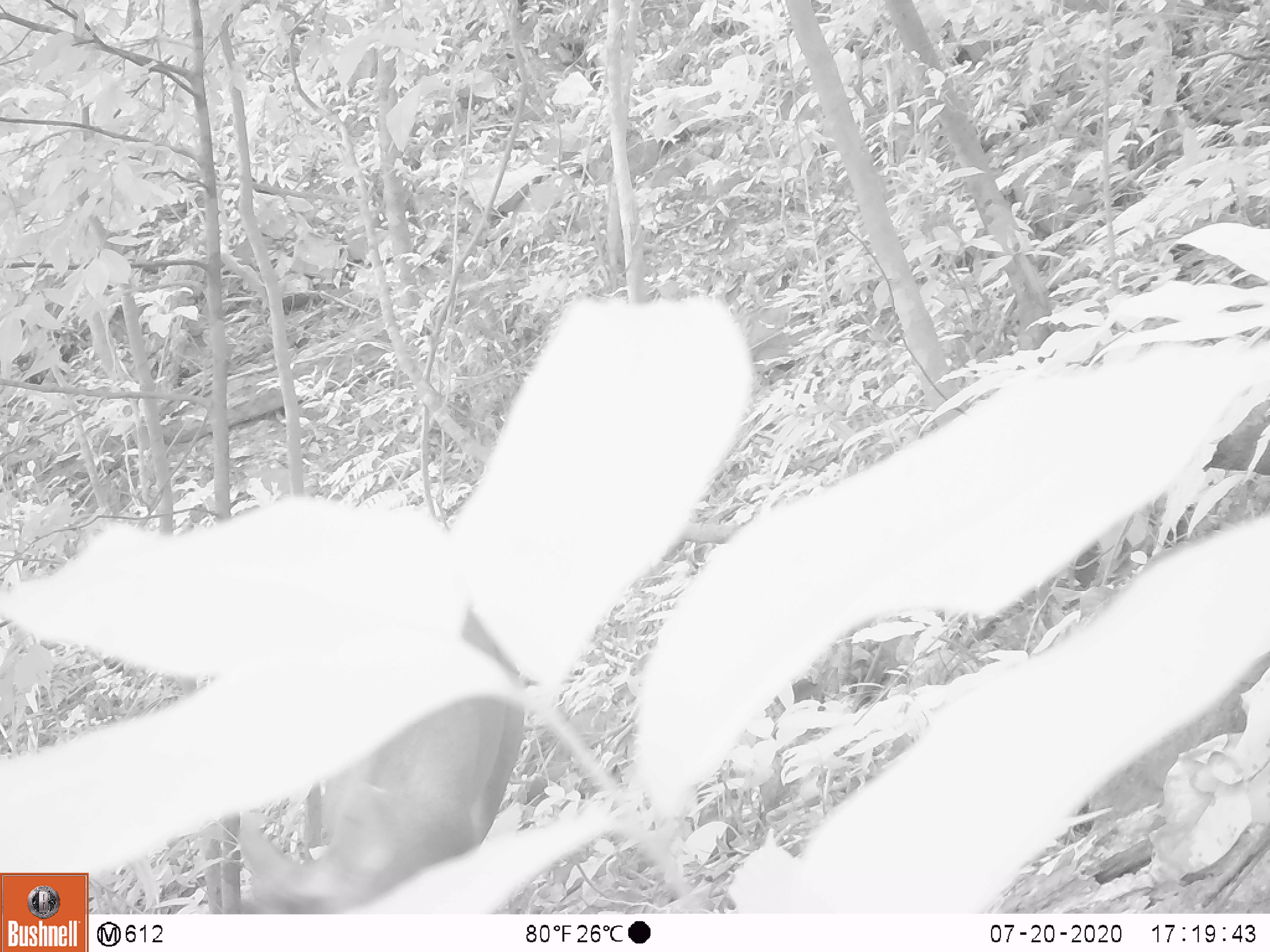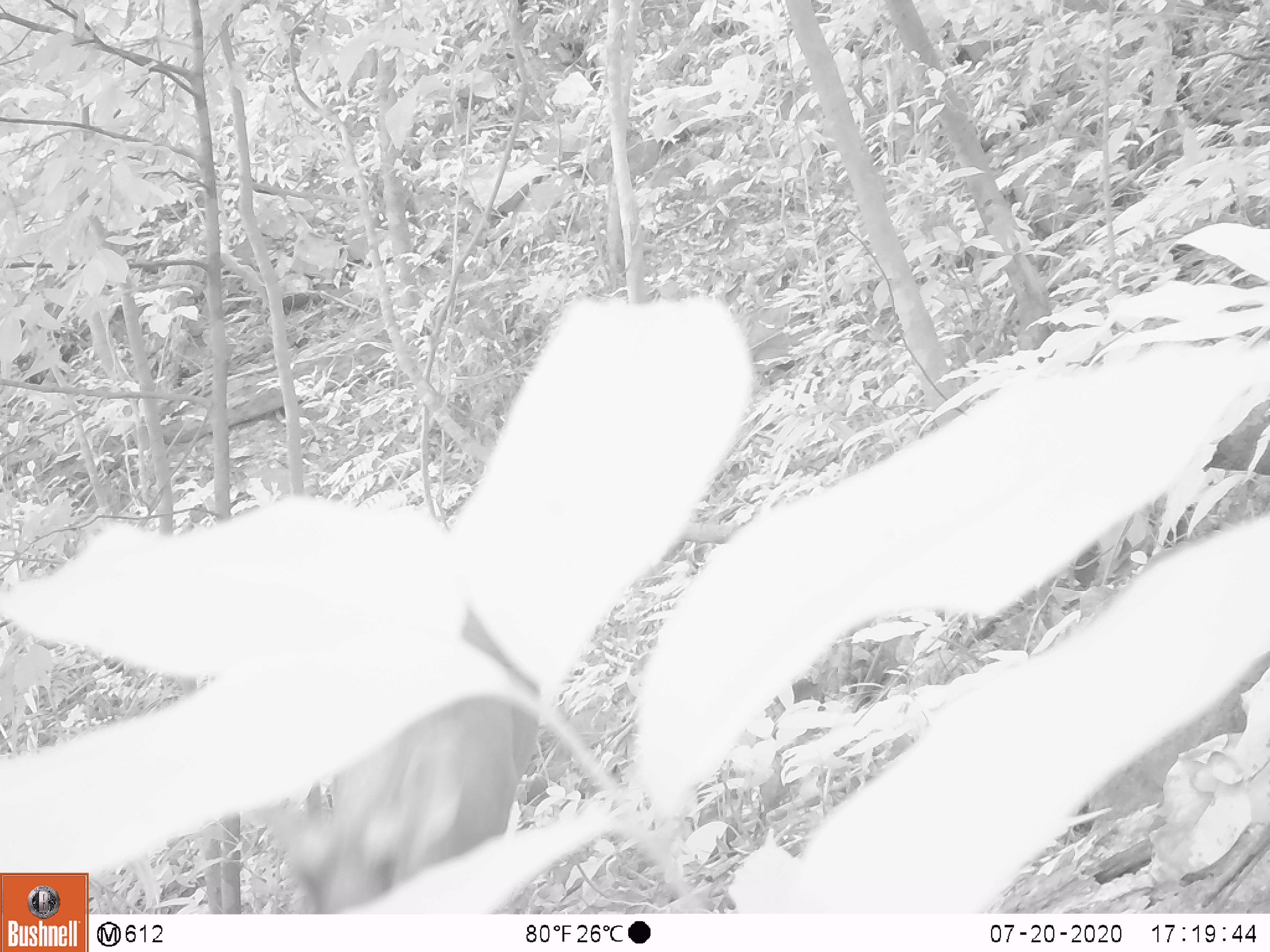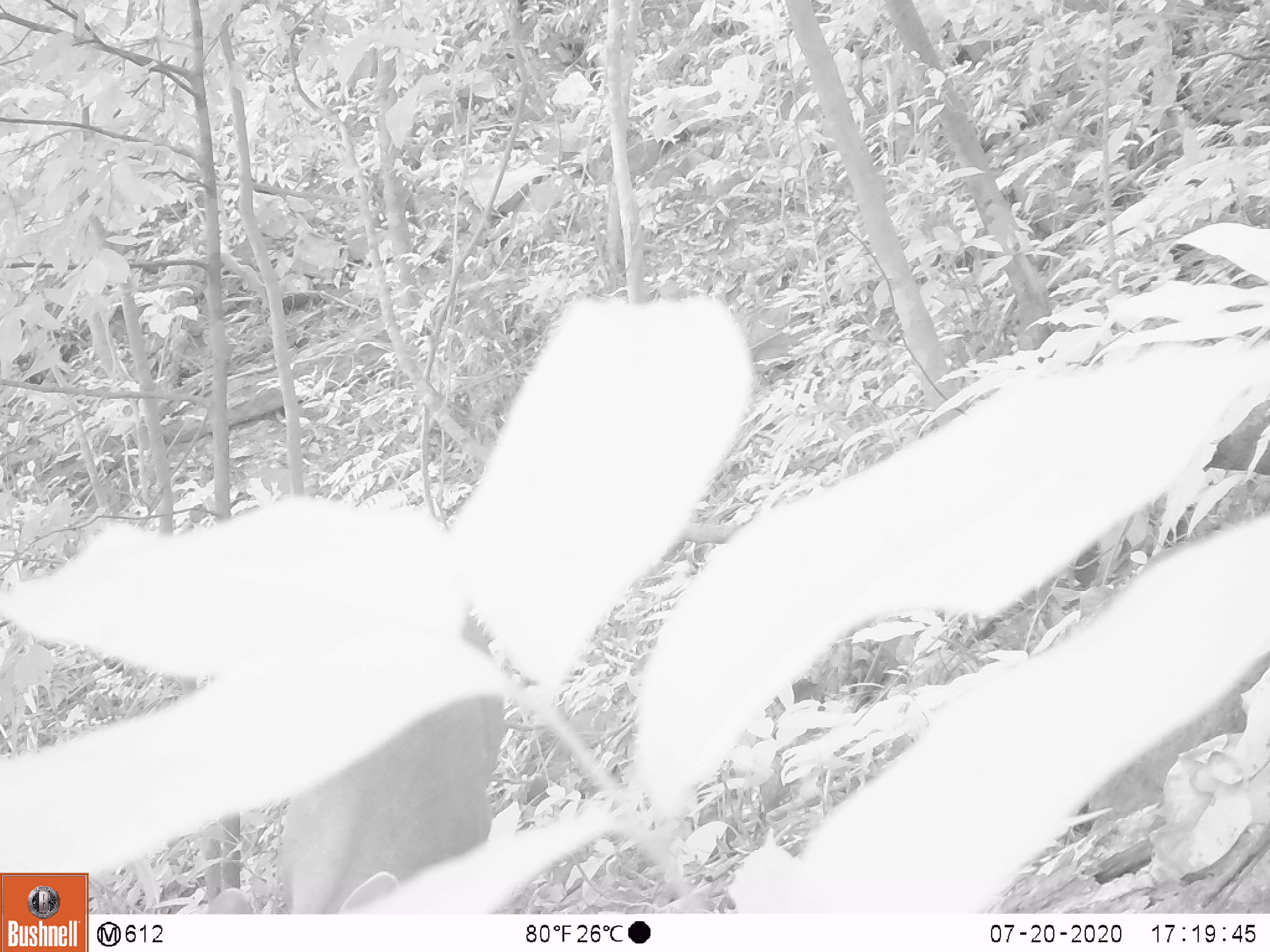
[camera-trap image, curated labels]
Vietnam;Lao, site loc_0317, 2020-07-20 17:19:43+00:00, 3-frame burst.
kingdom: Animalia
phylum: Chordata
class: Mammalia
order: Artiodactyla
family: Cervidae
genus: Muntiacus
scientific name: Muntiacus rooseveltorum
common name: roosevelt's muntjac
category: roosevelts muntjac group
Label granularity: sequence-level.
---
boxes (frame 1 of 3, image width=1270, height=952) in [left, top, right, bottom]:
roosevelts muntjac group: [237, 599, 526, 913]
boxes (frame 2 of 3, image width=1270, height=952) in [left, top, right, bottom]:
roosevelts muntjac group: [242, 587, 541, 914]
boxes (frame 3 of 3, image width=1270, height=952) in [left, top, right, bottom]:
roosevelts muntjac group: [205, 607, 505, 914]